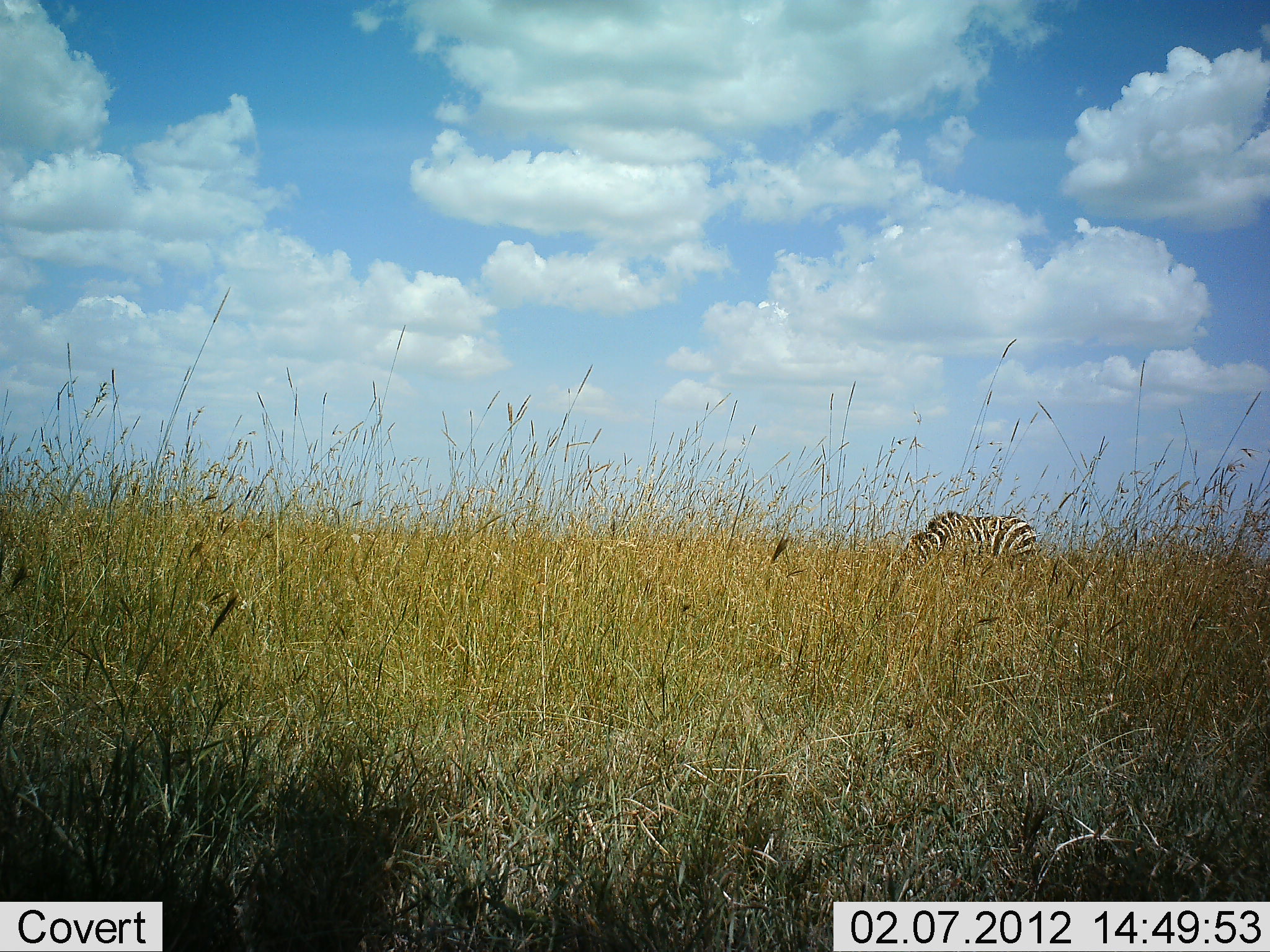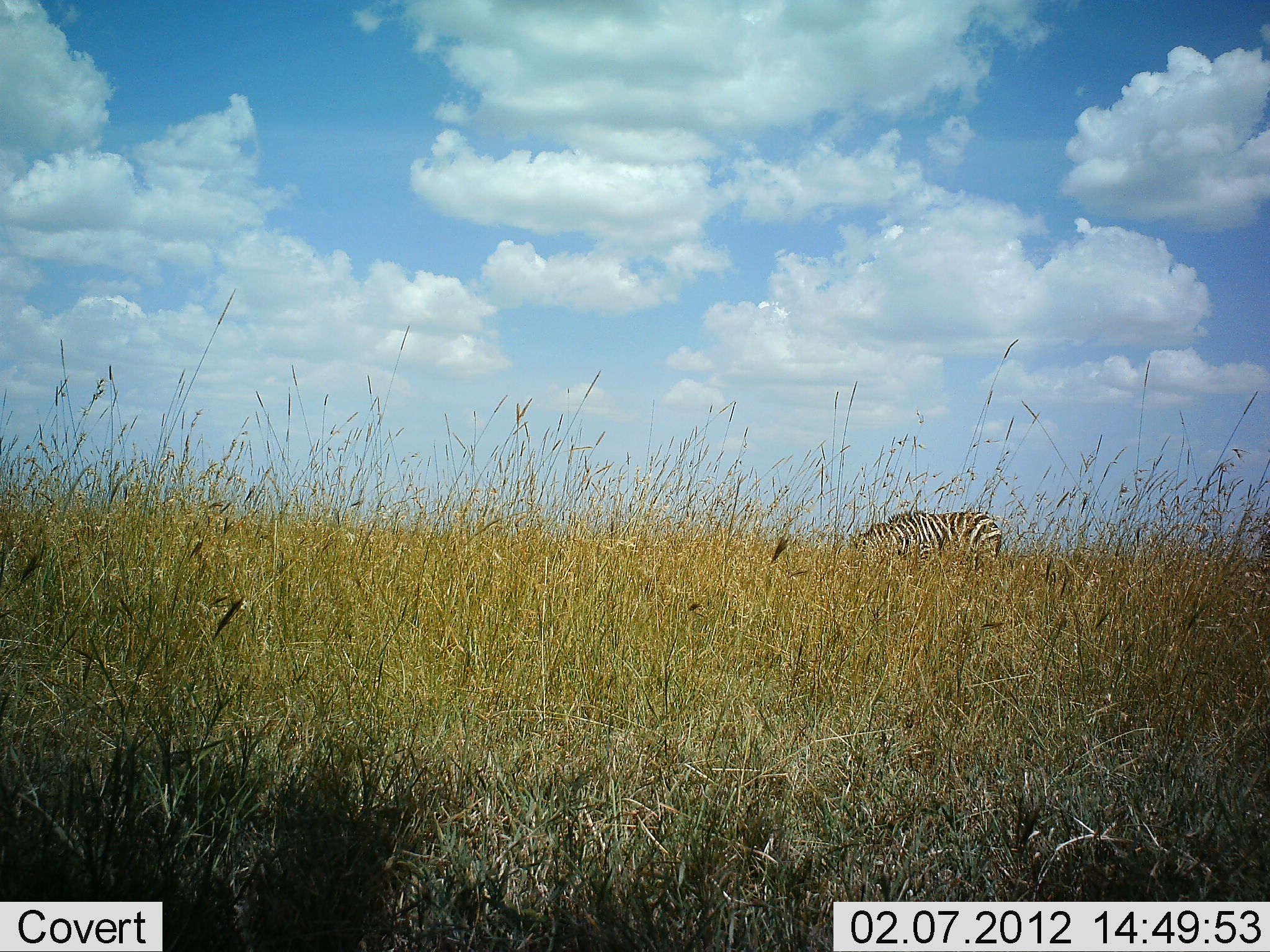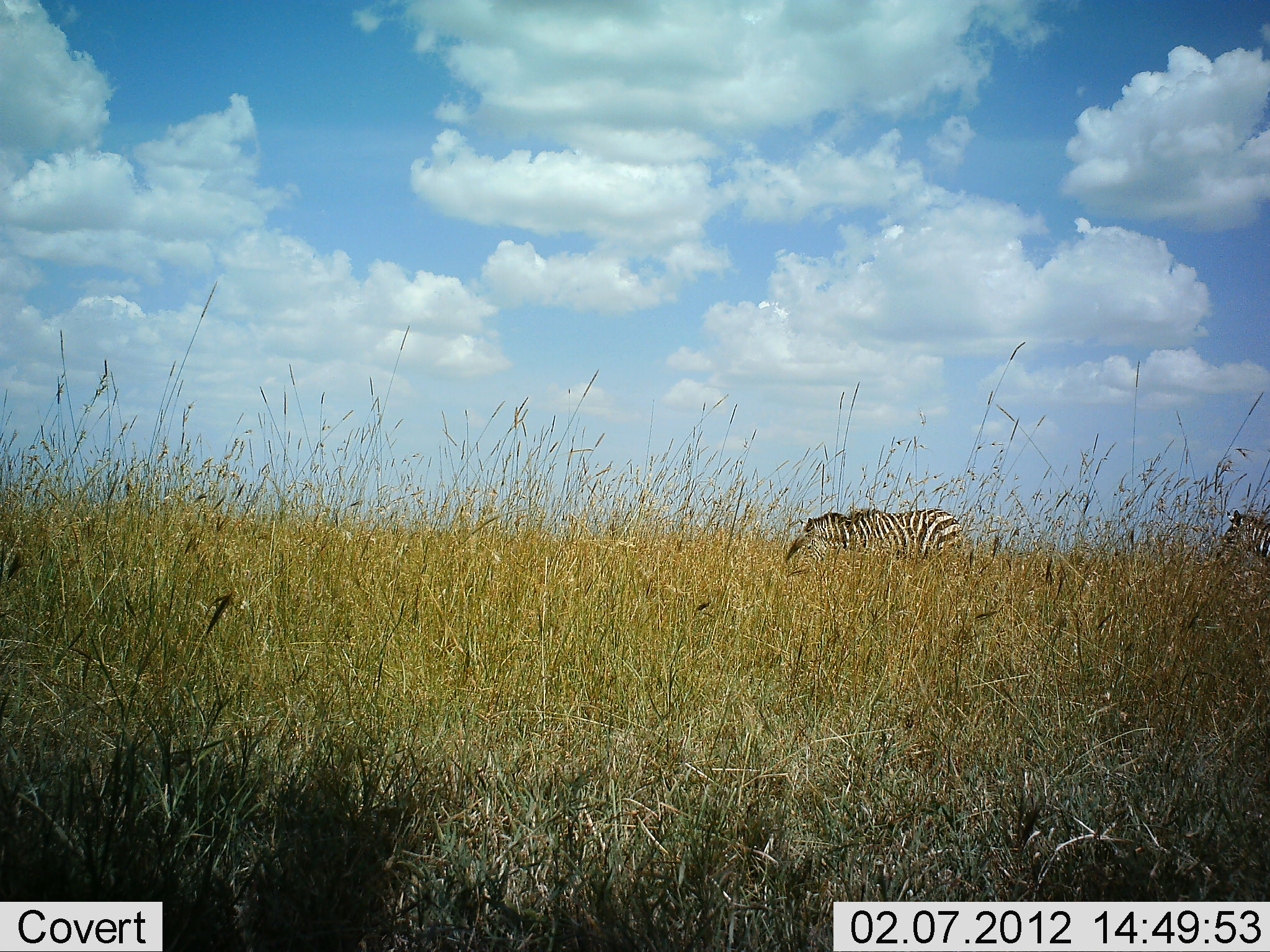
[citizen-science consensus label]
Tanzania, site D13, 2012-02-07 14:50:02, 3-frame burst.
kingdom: Animalia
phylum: Chordata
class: Mammalia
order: Perissodactyla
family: Equidae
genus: Equus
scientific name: Equus quagga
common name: plains zebra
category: zebra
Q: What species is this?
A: Zebra (plains zebra) (Equus quagga).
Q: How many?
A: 2.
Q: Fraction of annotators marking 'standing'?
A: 4%.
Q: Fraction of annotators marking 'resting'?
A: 0%.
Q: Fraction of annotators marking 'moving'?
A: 82%.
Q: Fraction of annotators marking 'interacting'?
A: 0%.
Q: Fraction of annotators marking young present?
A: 0%.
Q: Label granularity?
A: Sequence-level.